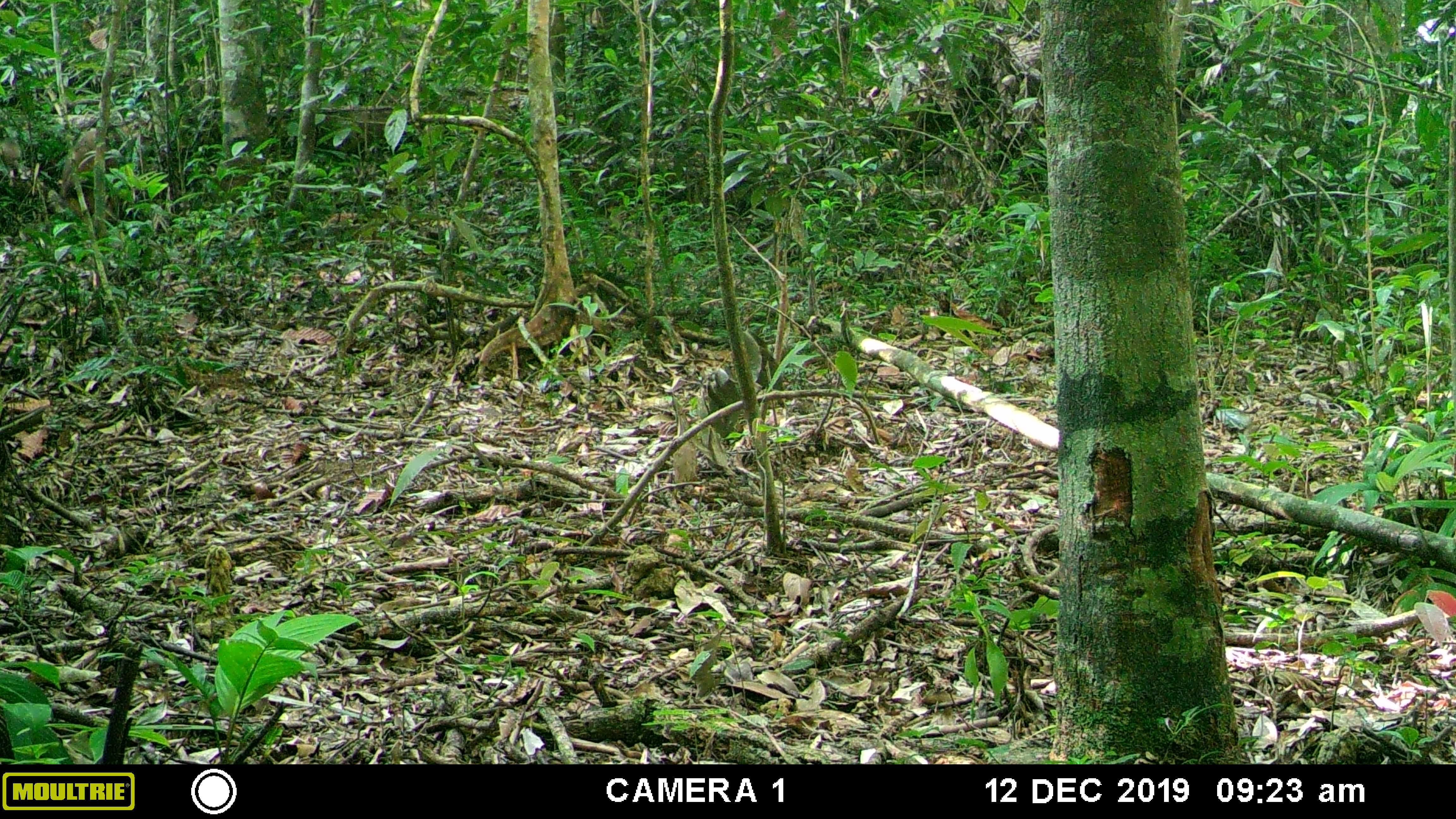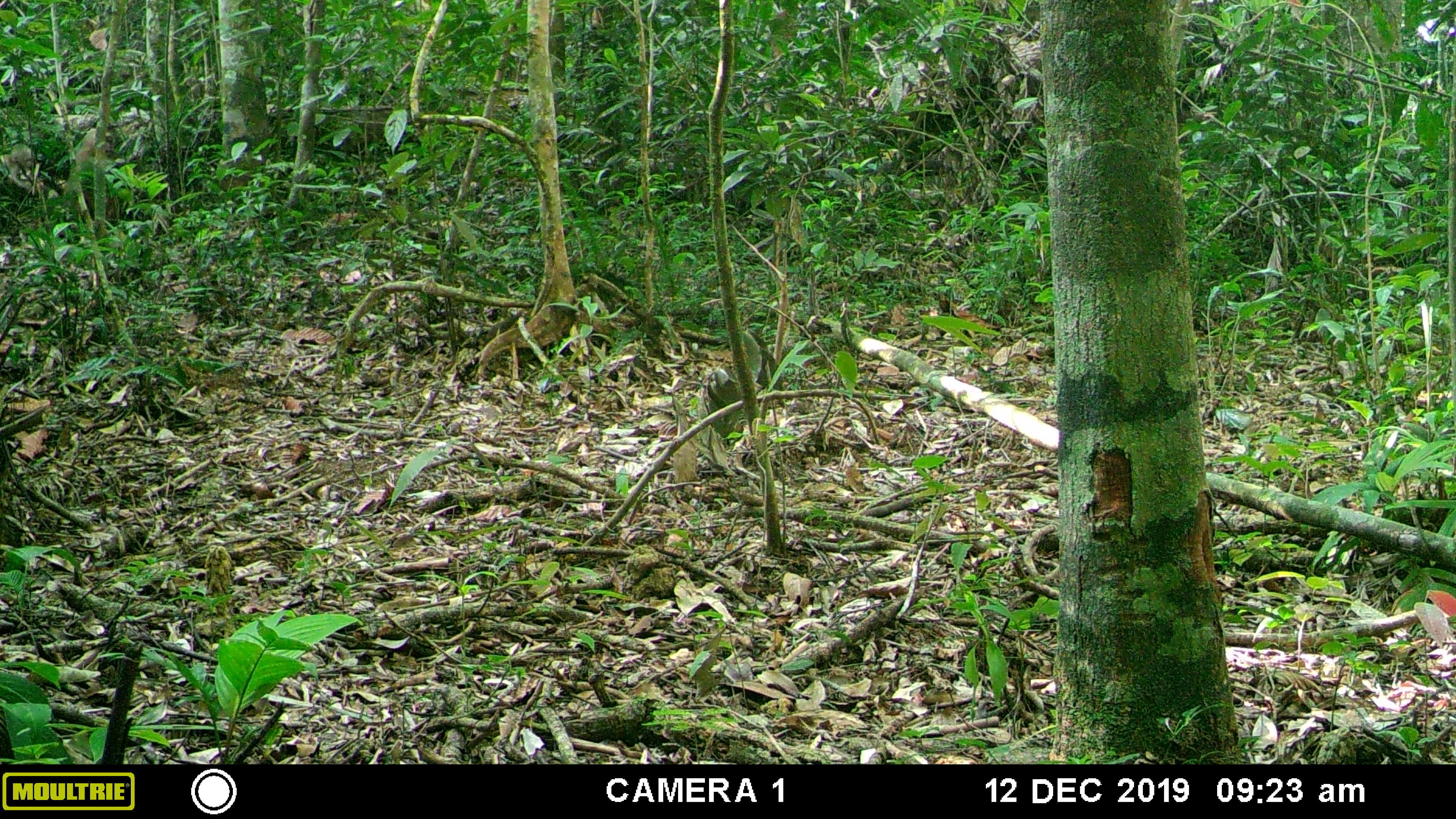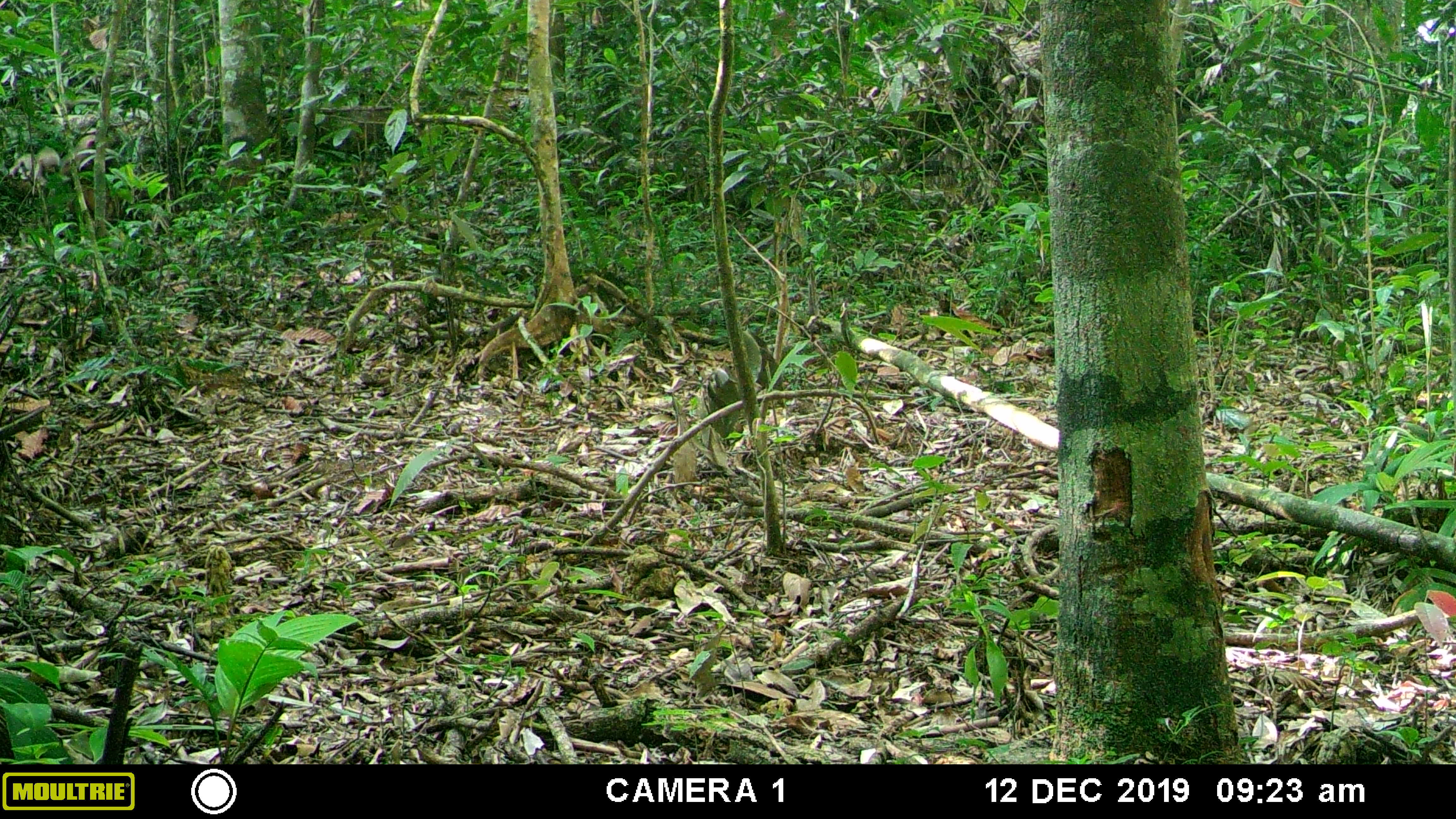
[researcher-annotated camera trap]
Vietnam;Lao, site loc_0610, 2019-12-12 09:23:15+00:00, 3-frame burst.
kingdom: Animalia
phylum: Chordata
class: Mammalia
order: Primates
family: Cercopithecidae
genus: Macaca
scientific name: Macaca arctoides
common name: stump-tailed macaque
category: stump tailed macaque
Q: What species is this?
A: Stump tailed macaque (stump-tailed macaque) (Macaca arctoides).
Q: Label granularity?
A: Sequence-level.